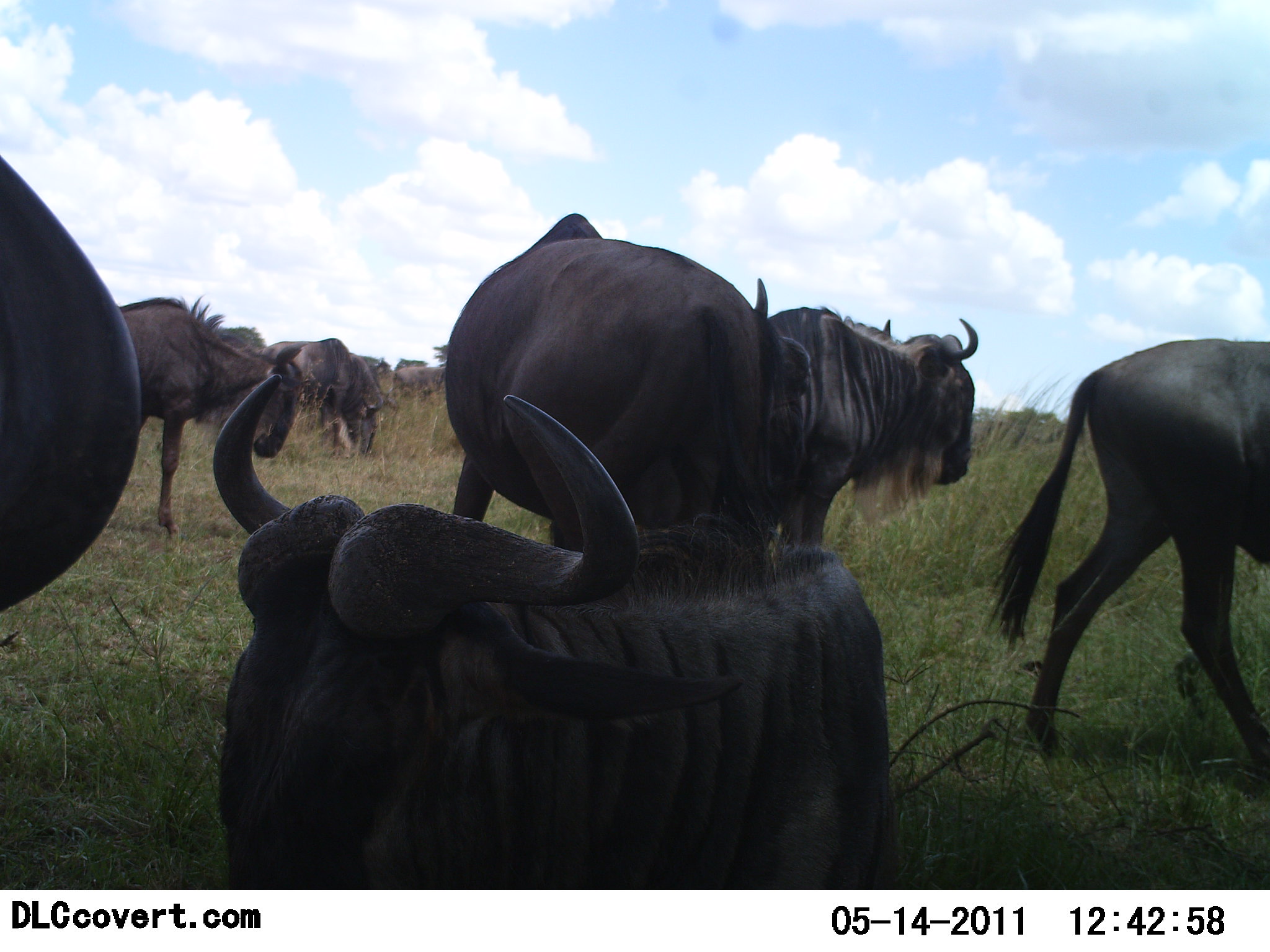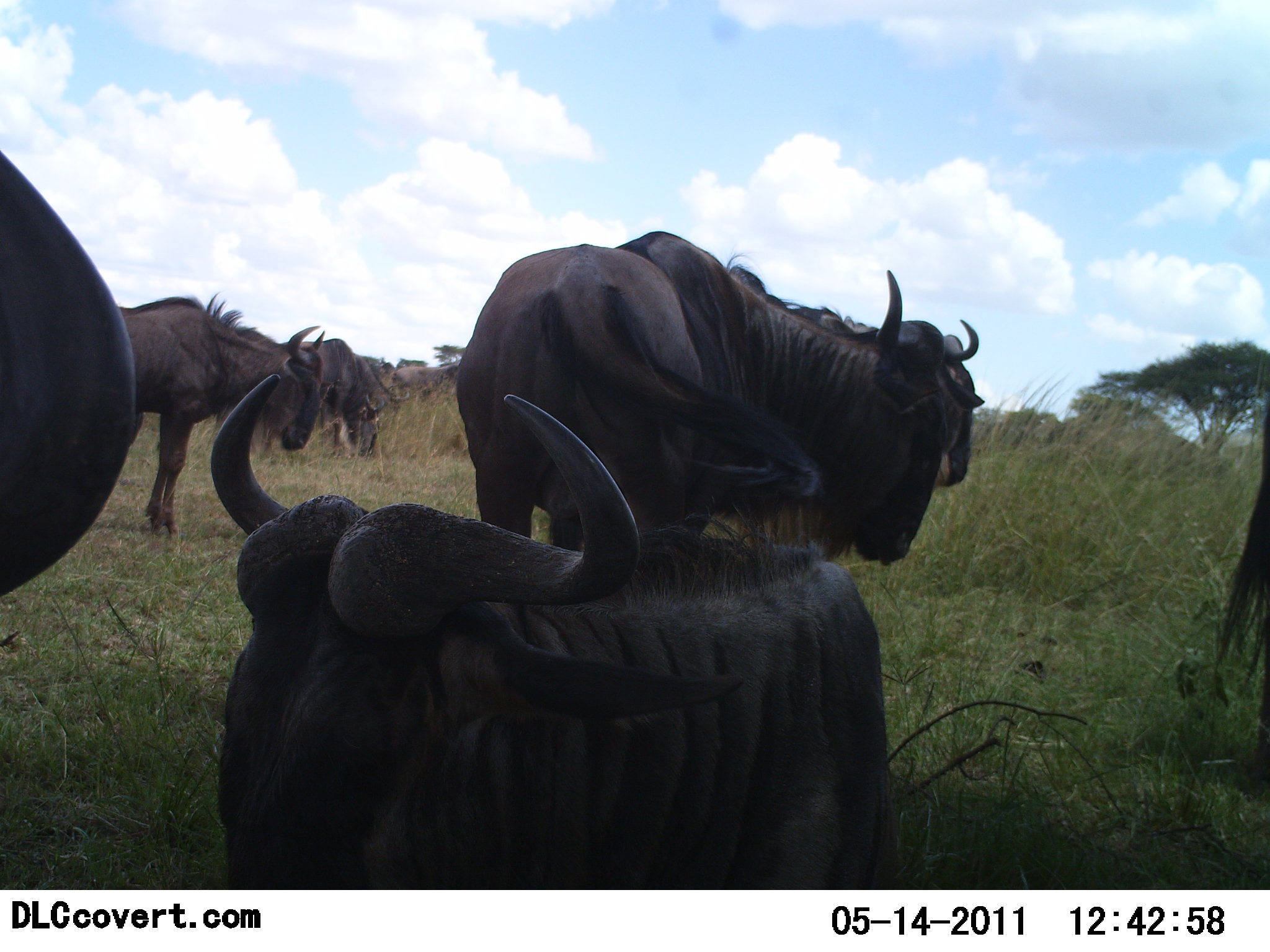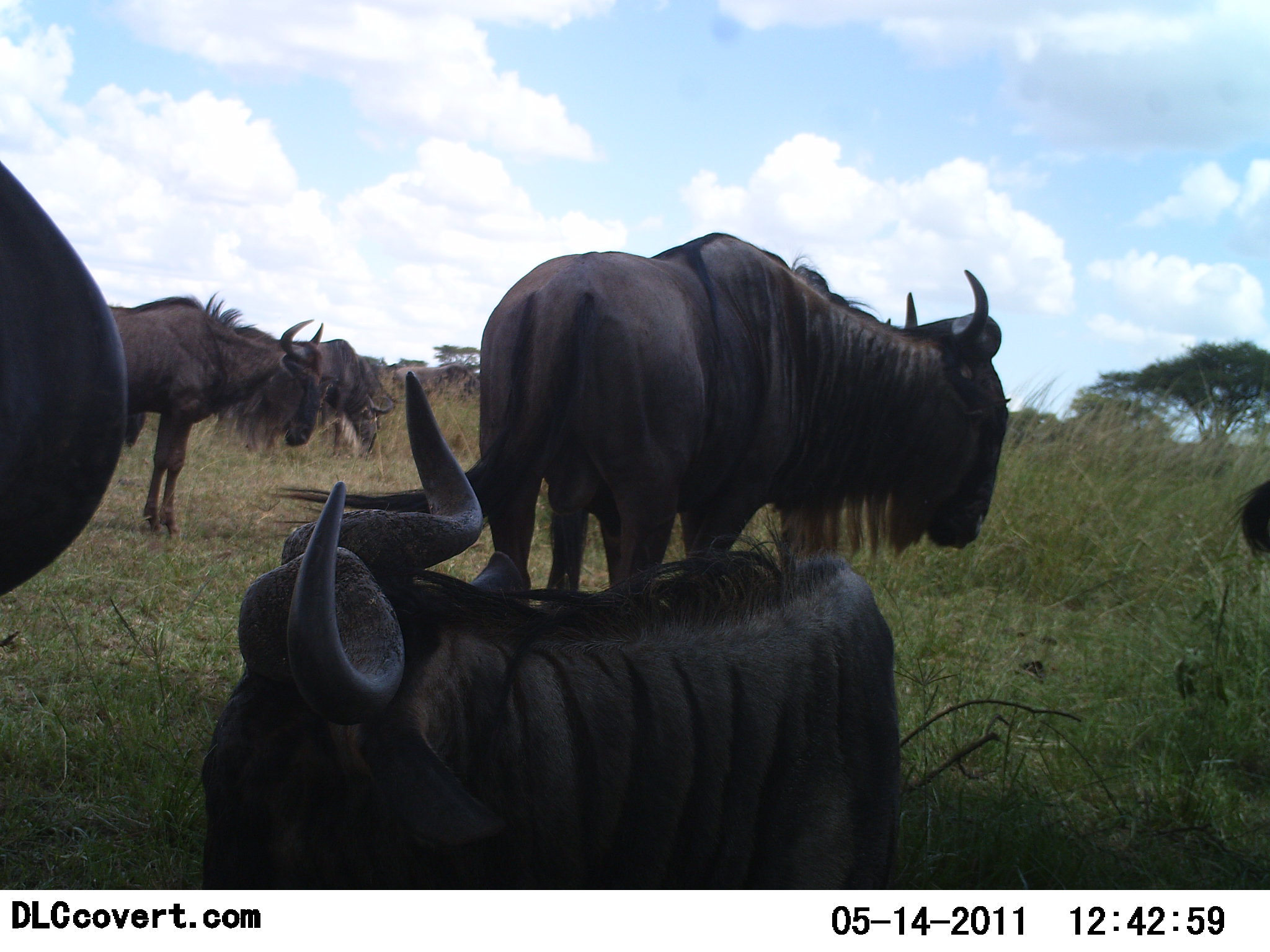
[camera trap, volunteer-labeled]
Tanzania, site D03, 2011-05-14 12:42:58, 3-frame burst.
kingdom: Animalia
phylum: Chordata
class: Mammalia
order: Artiodactyla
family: Bovidae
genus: Connochaetes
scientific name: Connochaetes taurinus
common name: blue wildebeest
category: wildebeest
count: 6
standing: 92%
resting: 67%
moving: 33%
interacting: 0%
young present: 0%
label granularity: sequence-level